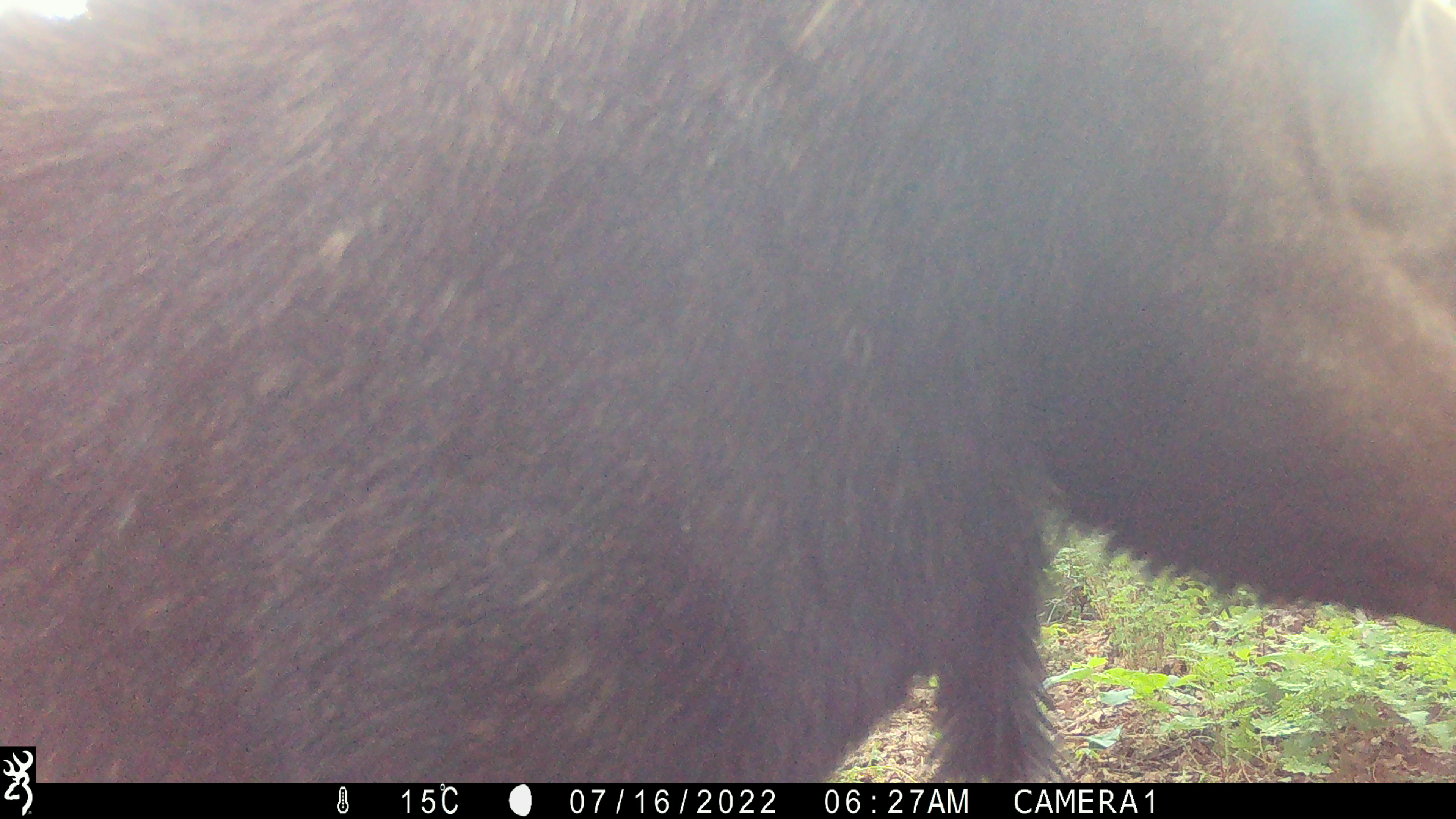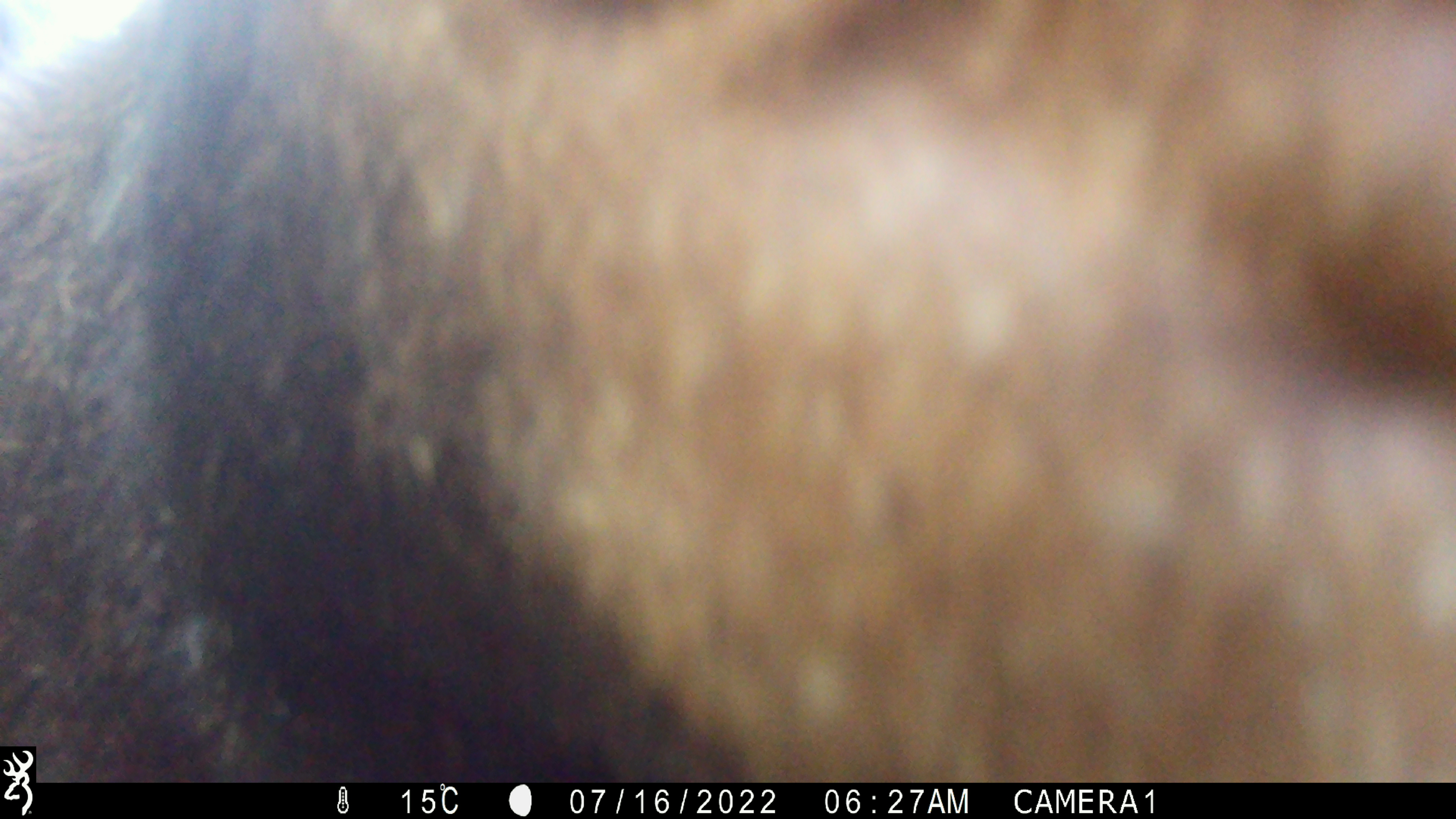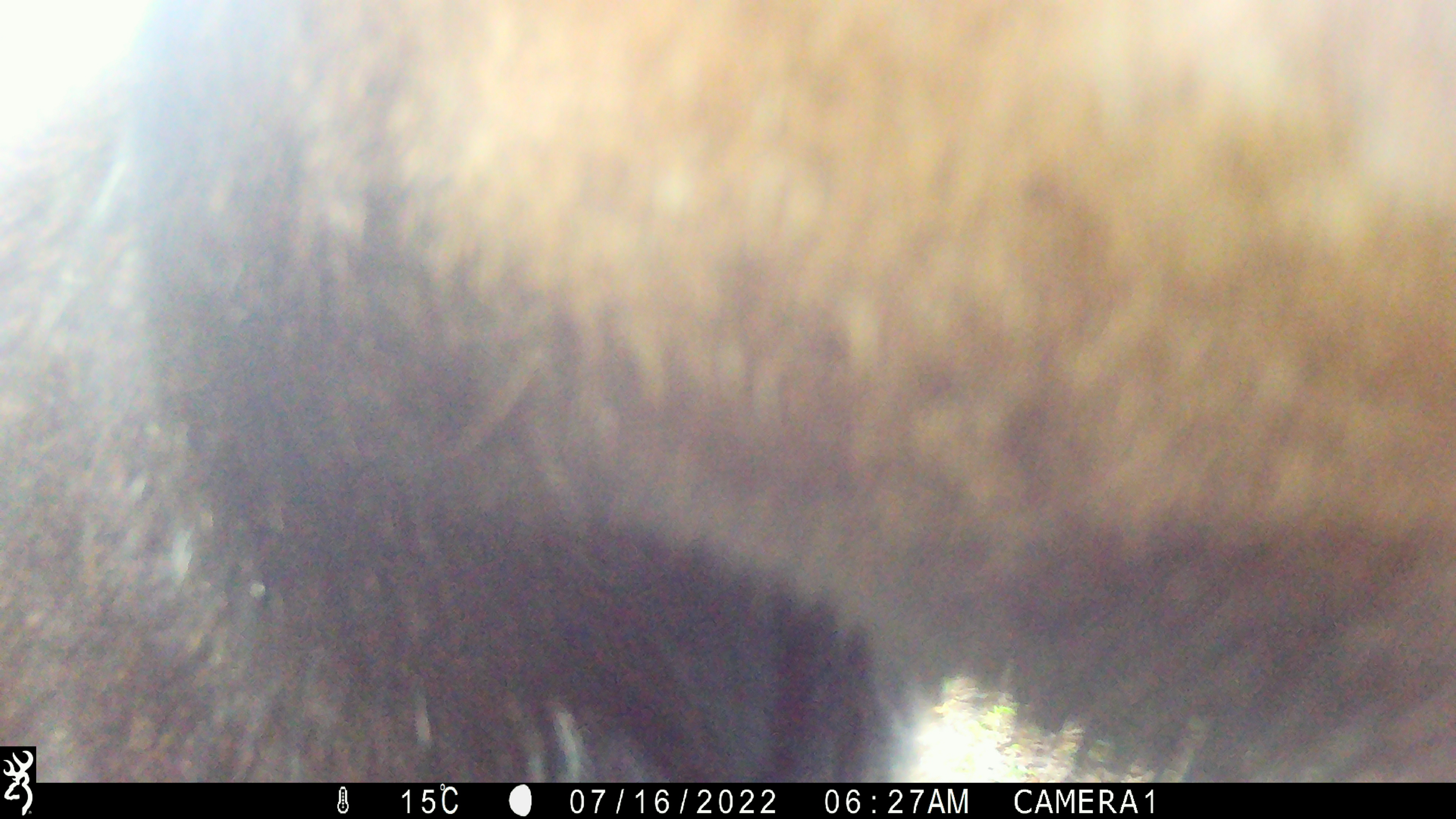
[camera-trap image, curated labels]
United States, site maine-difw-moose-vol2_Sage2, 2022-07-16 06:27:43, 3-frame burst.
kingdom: Animalia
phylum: Chordata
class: Mammalia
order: Artiodactyla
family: Cervidae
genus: Alces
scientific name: Alces alces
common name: moose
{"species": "moose (Alces alces)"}